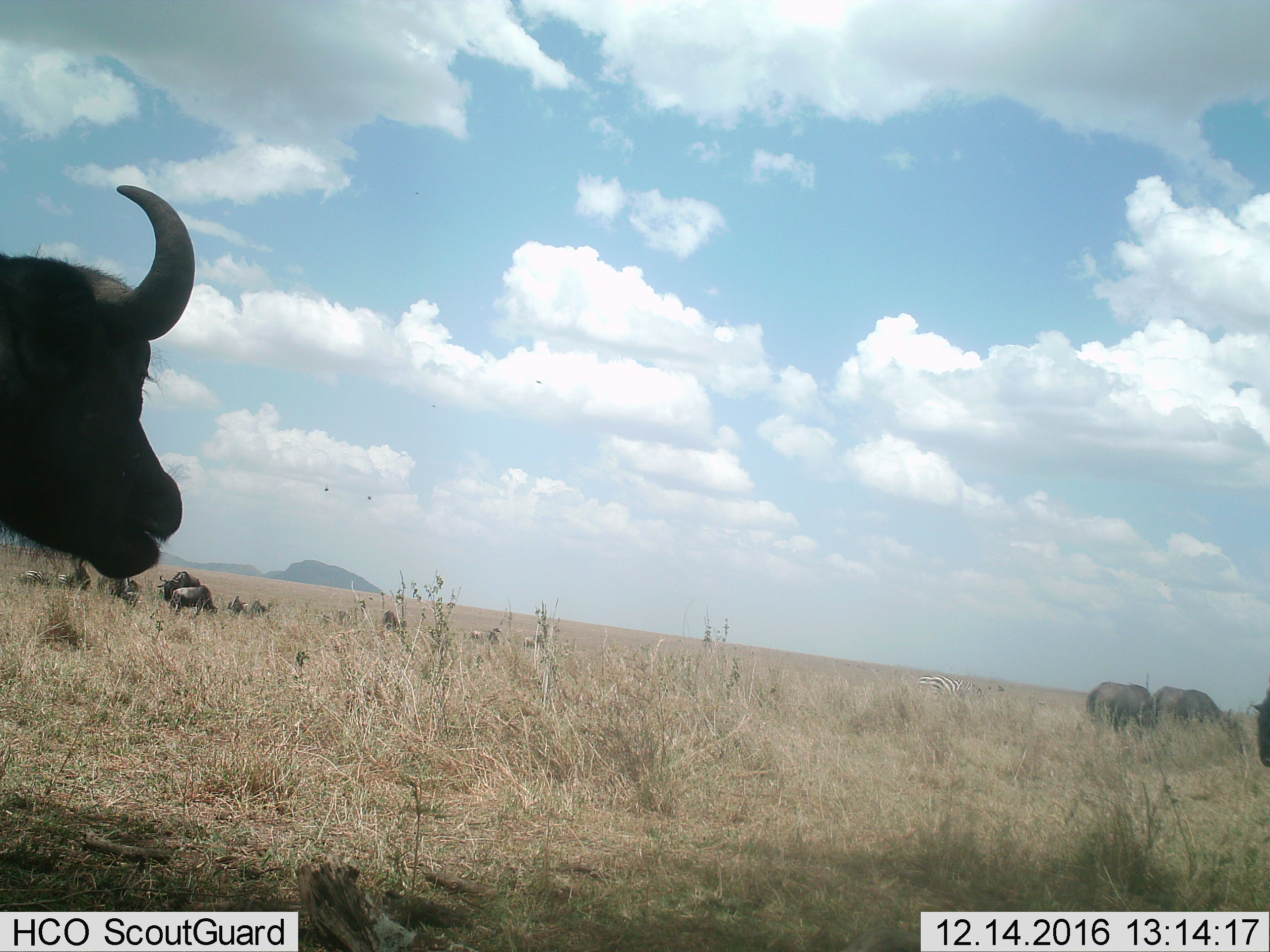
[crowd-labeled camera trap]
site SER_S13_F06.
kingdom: Animalia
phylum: Chordata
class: Mammalia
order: Artiodactyla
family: Bovidae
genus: Connochaetes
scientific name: Connochaetes taurinus taurinus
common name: blue wildebeest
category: wildebeestblue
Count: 5.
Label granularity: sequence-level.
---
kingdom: Animalia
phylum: Chordata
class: Mammalia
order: Perissodactyla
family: Equidae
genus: Equus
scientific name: Equus quagga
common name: plains zebra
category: zebraplains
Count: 4.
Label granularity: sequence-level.